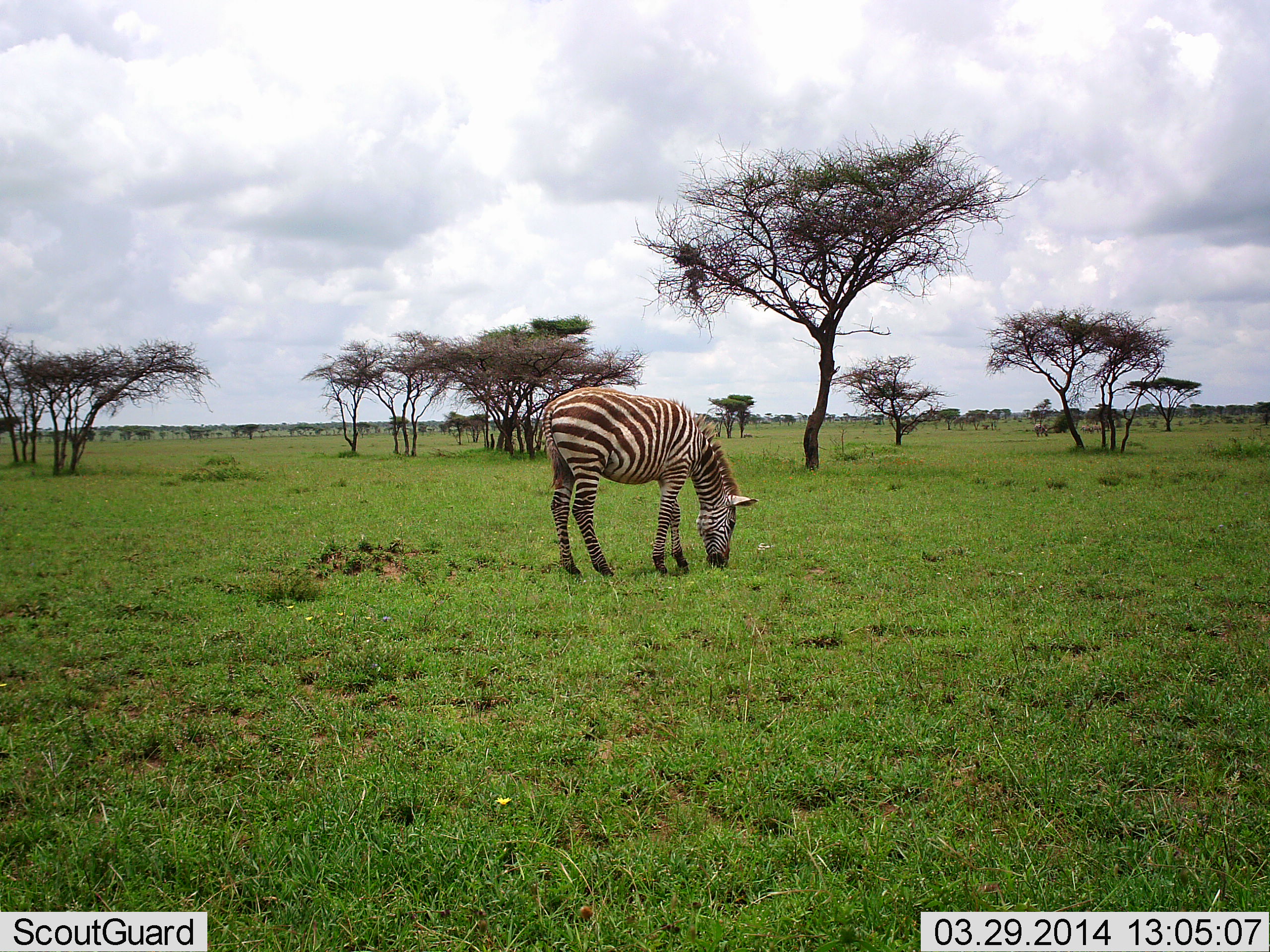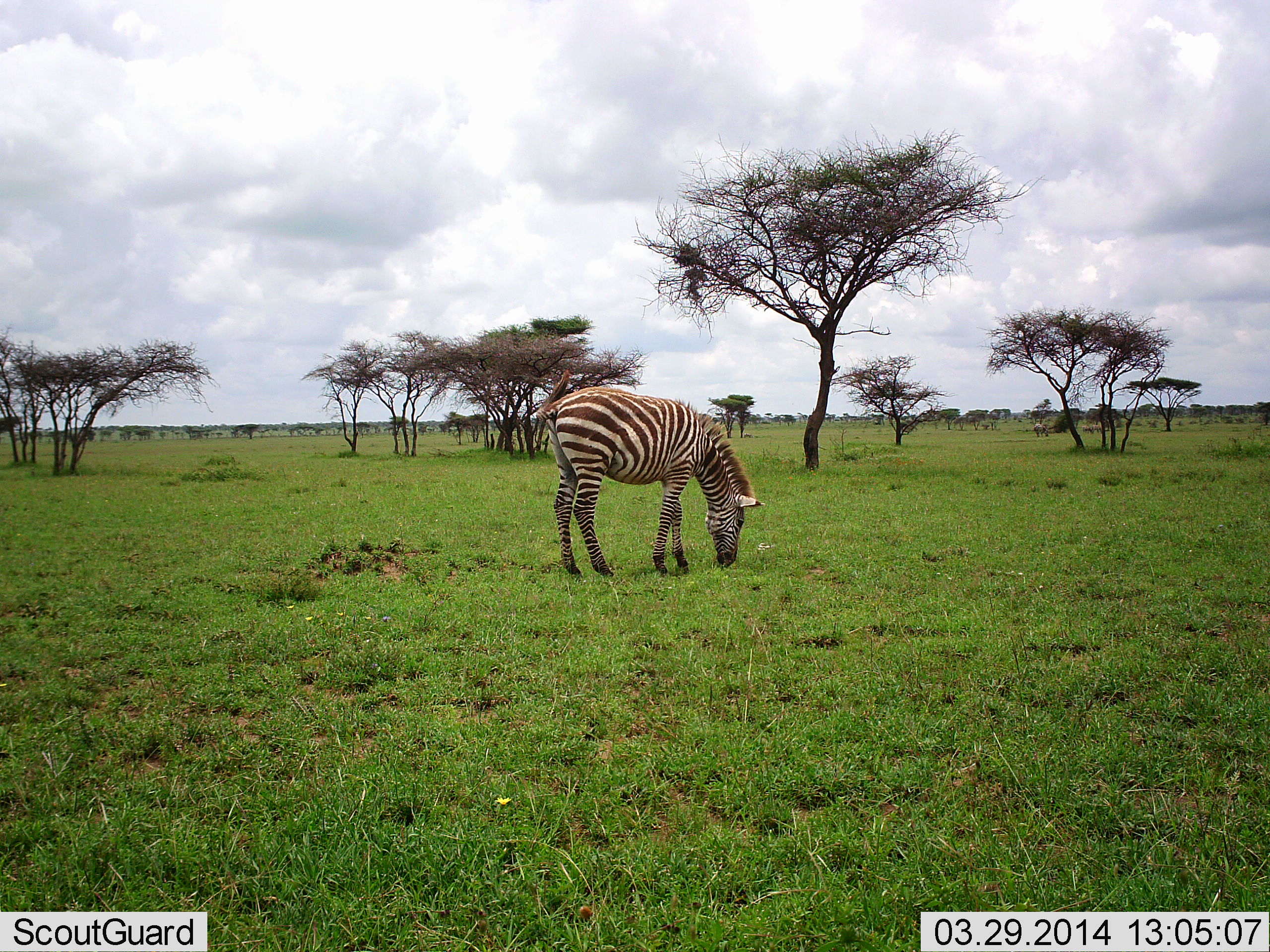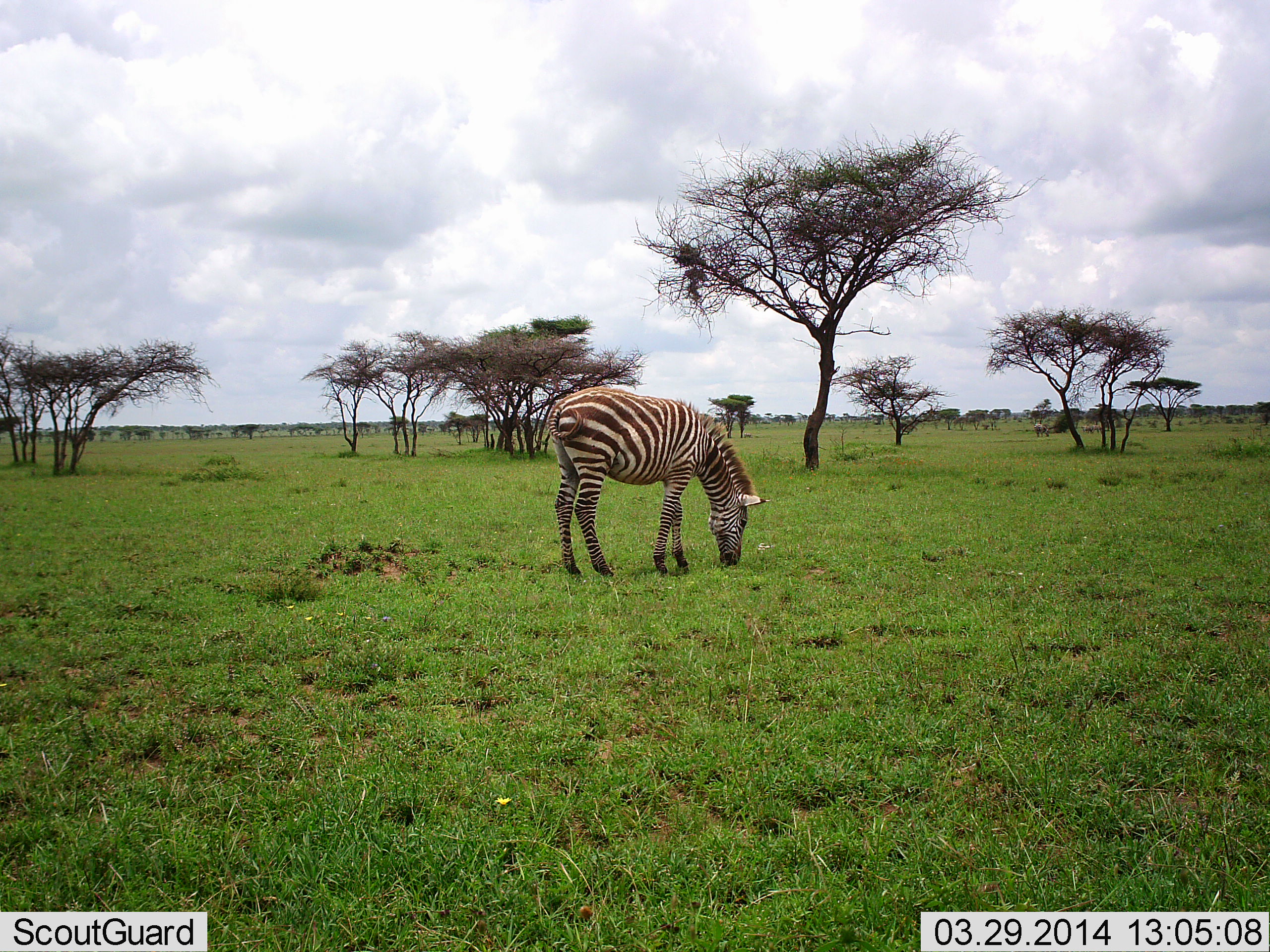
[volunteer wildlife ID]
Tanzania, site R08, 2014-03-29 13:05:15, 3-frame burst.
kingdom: Animalia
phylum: Chordata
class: Mammalia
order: Perissodactyla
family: Equidae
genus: Equus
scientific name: Equus quagga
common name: plains zebra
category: zebra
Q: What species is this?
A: Zebra (plains zebra) (Equus quagga).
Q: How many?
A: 1.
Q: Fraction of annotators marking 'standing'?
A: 9%.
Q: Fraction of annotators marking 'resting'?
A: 9%.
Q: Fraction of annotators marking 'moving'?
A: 0%.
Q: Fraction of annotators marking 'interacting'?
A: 0%.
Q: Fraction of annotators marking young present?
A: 9%.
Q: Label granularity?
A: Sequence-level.